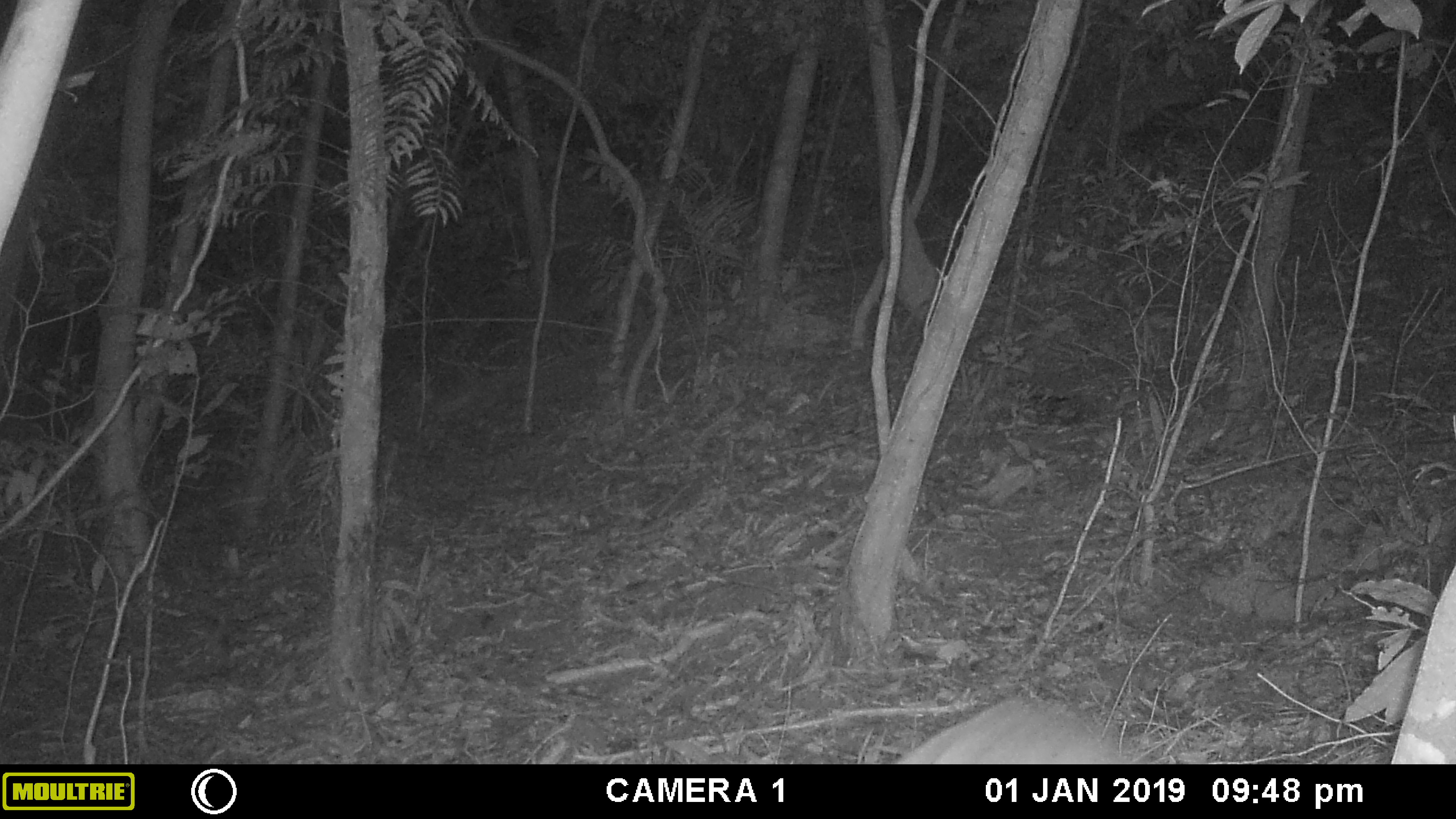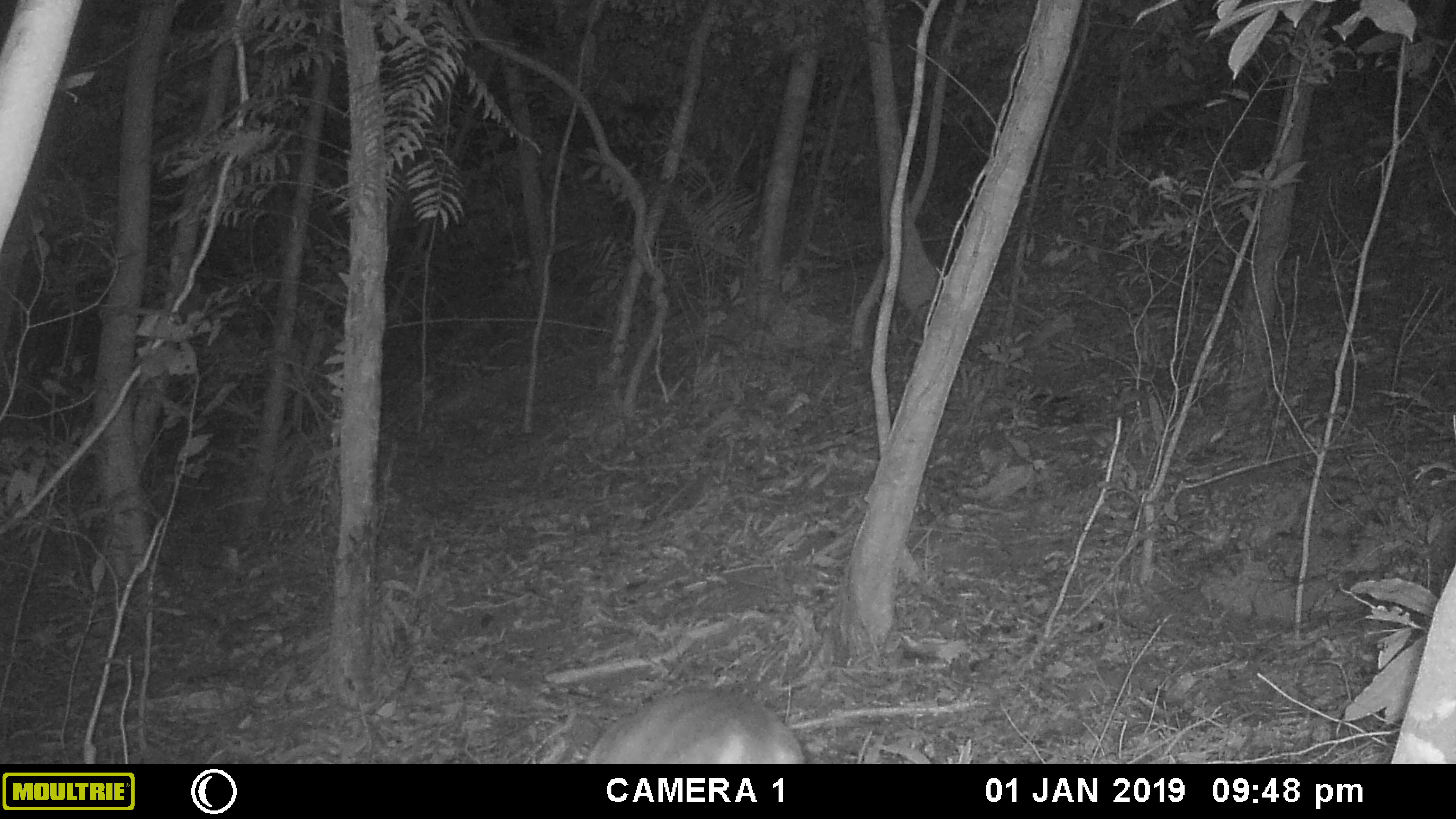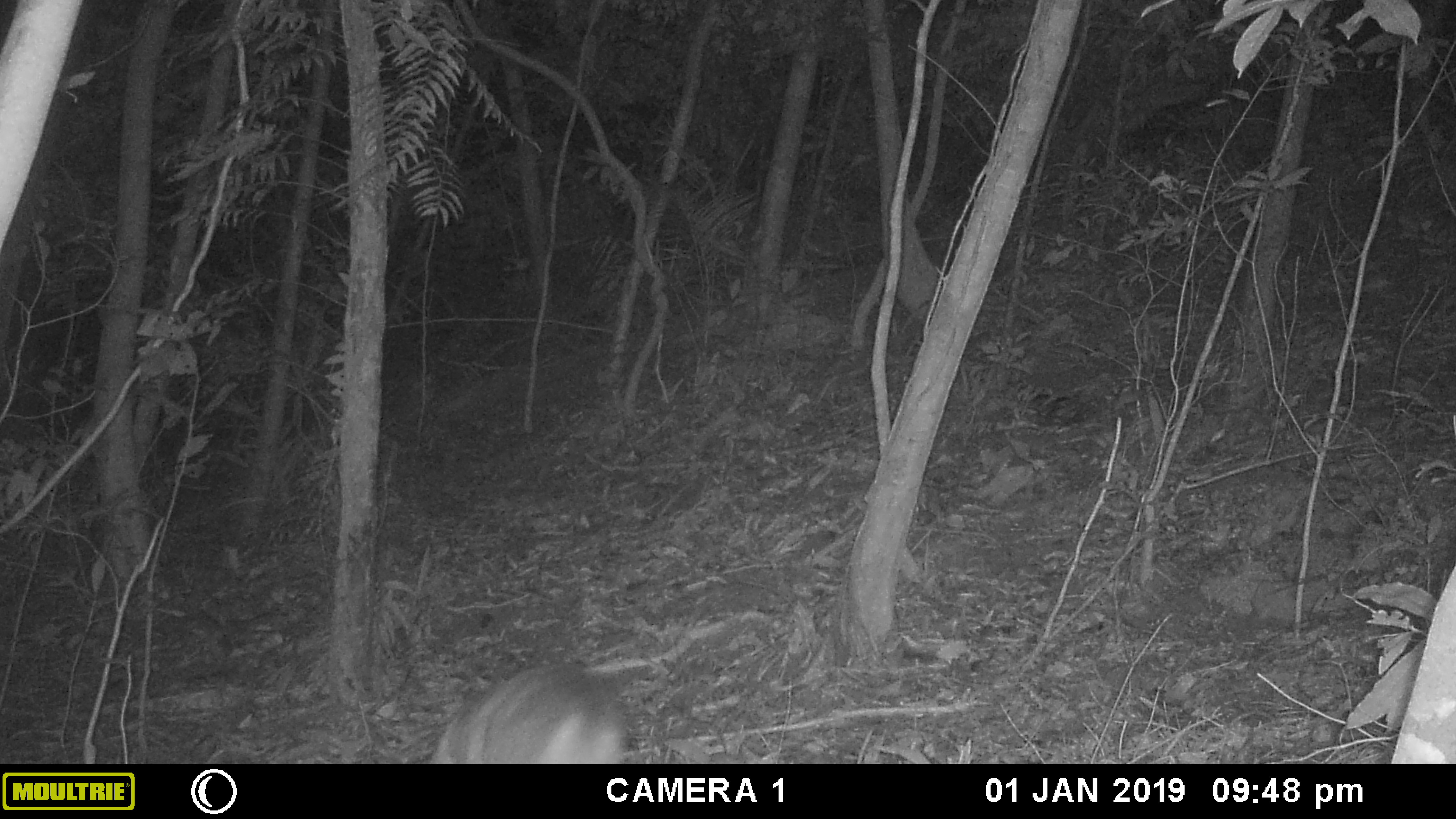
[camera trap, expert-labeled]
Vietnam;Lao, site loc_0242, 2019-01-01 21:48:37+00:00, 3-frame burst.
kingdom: Animalia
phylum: Chordata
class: Mammalia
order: Artiodactyla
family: Cervidae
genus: Muntiacus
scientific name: Muntiacus vuquangensis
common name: large-antlered muntjac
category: large antlered muntjac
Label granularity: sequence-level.